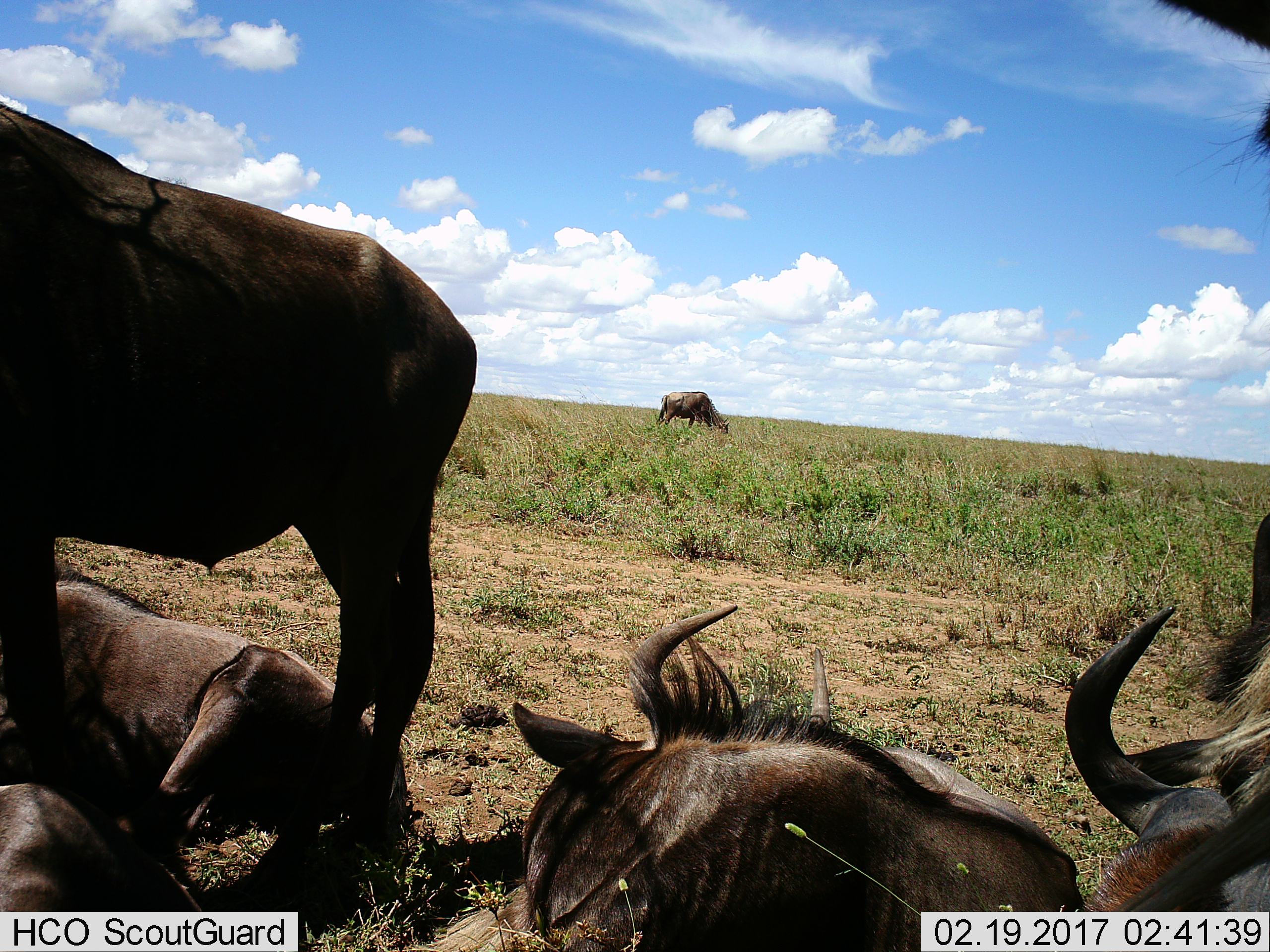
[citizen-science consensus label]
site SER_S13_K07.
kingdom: Animalia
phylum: Chordata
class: Mammalia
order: Artiodactyla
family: Bovidae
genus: Connochaetes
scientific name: Connochaetes taurinus taurinus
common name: blue wildebeest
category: wildebeestblue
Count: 7.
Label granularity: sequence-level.